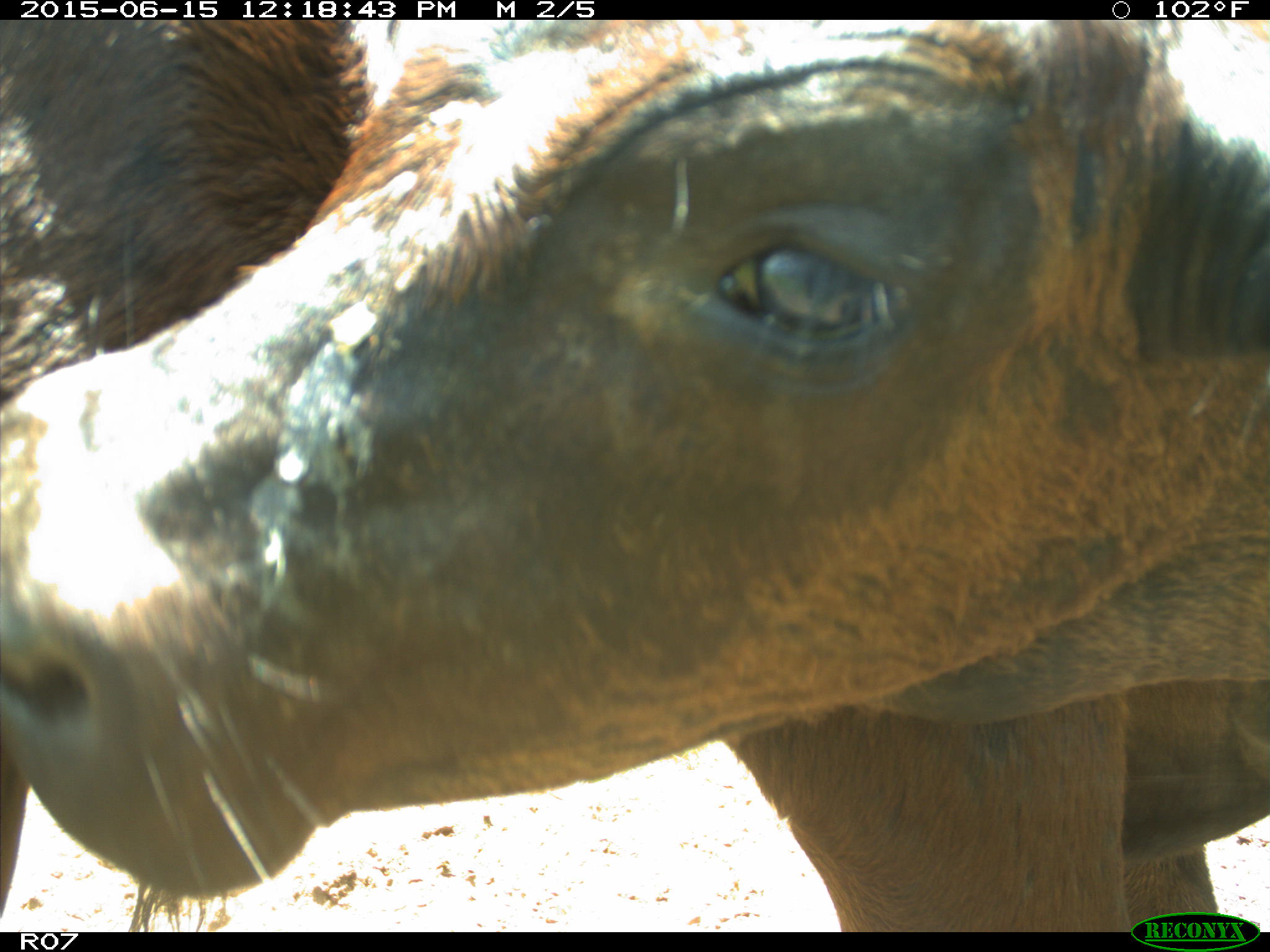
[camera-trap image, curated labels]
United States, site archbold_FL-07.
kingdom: Animalia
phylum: Chordata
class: Mammalia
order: Artiodactyla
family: Bovidae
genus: Bos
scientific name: Bos taurus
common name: domestic cow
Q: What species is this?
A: Bos taurus (domestic cow).